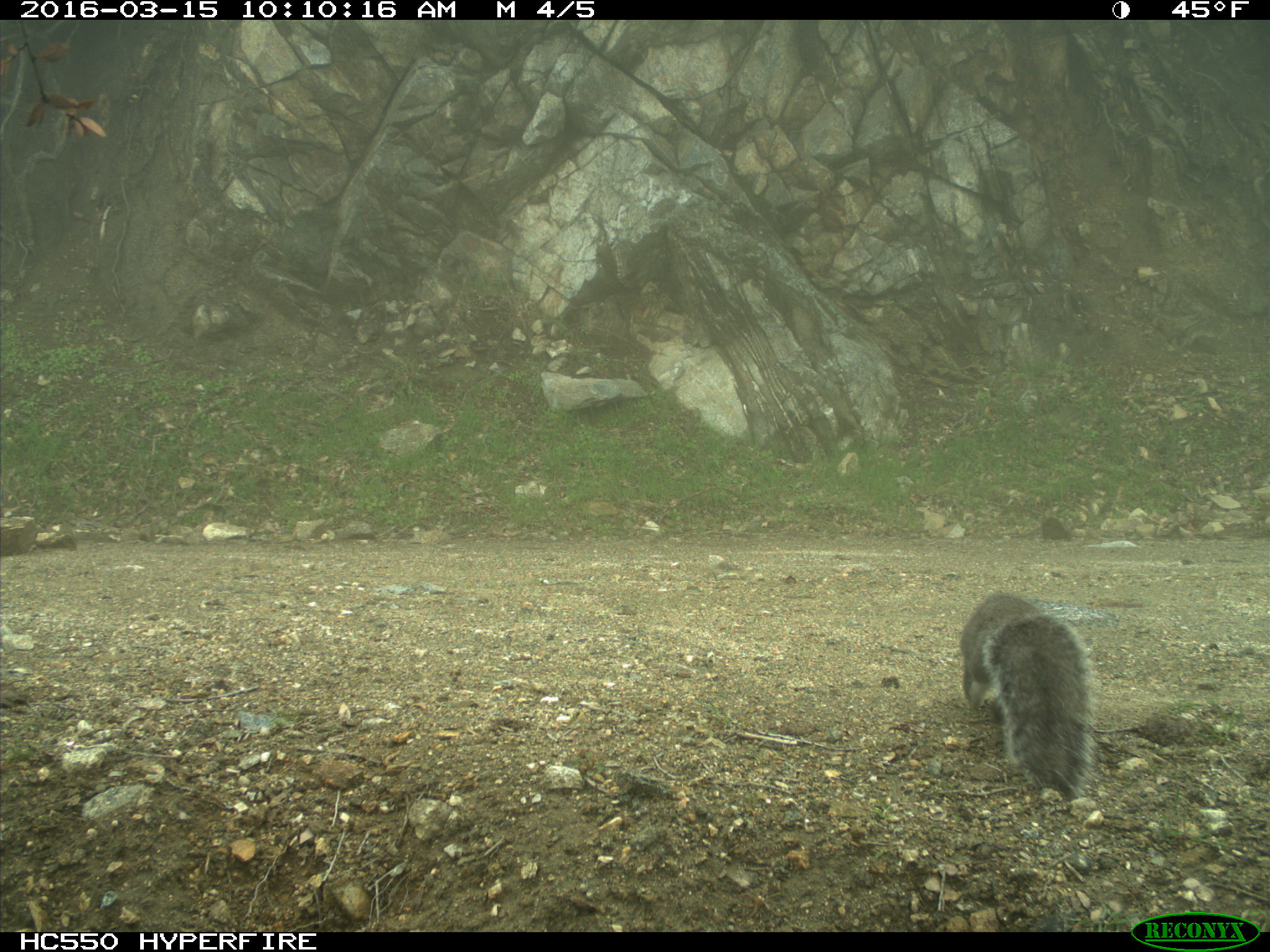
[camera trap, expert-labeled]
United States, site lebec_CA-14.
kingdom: Animalia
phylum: Chordata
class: Mammalia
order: Rodentia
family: Sciuridae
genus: Sciurus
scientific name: Sciurus carolinensis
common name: eastern gray squirrel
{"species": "Sciurus carolinensis (eastern gray squirrel)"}